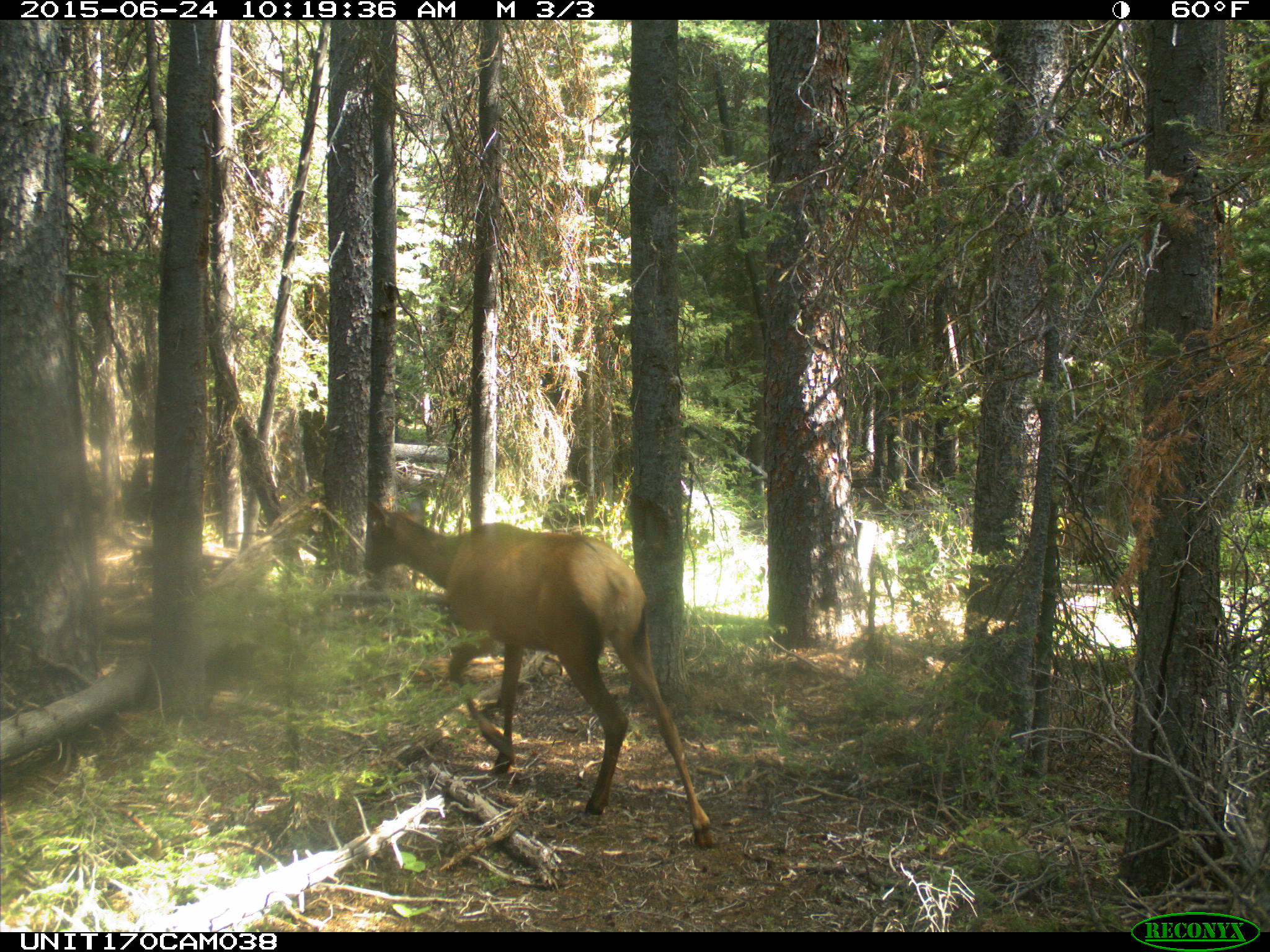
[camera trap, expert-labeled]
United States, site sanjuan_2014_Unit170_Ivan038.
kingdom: Animalia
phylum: Chordata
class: Mammalia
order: Artiodactyla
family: Cervidae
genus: Cervus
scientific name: Cervus elaphus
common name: red deer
Cervus elaphus (red deer).